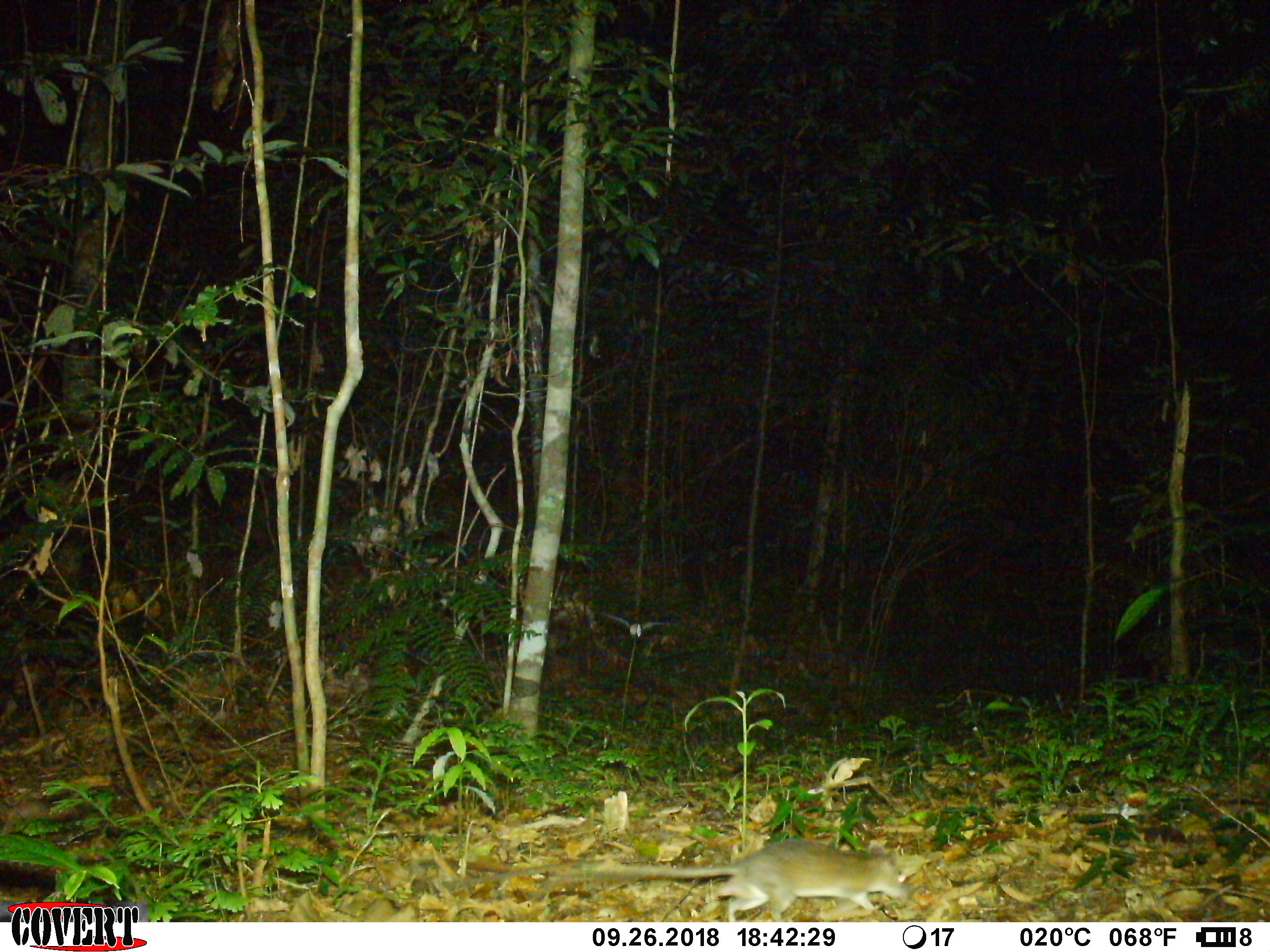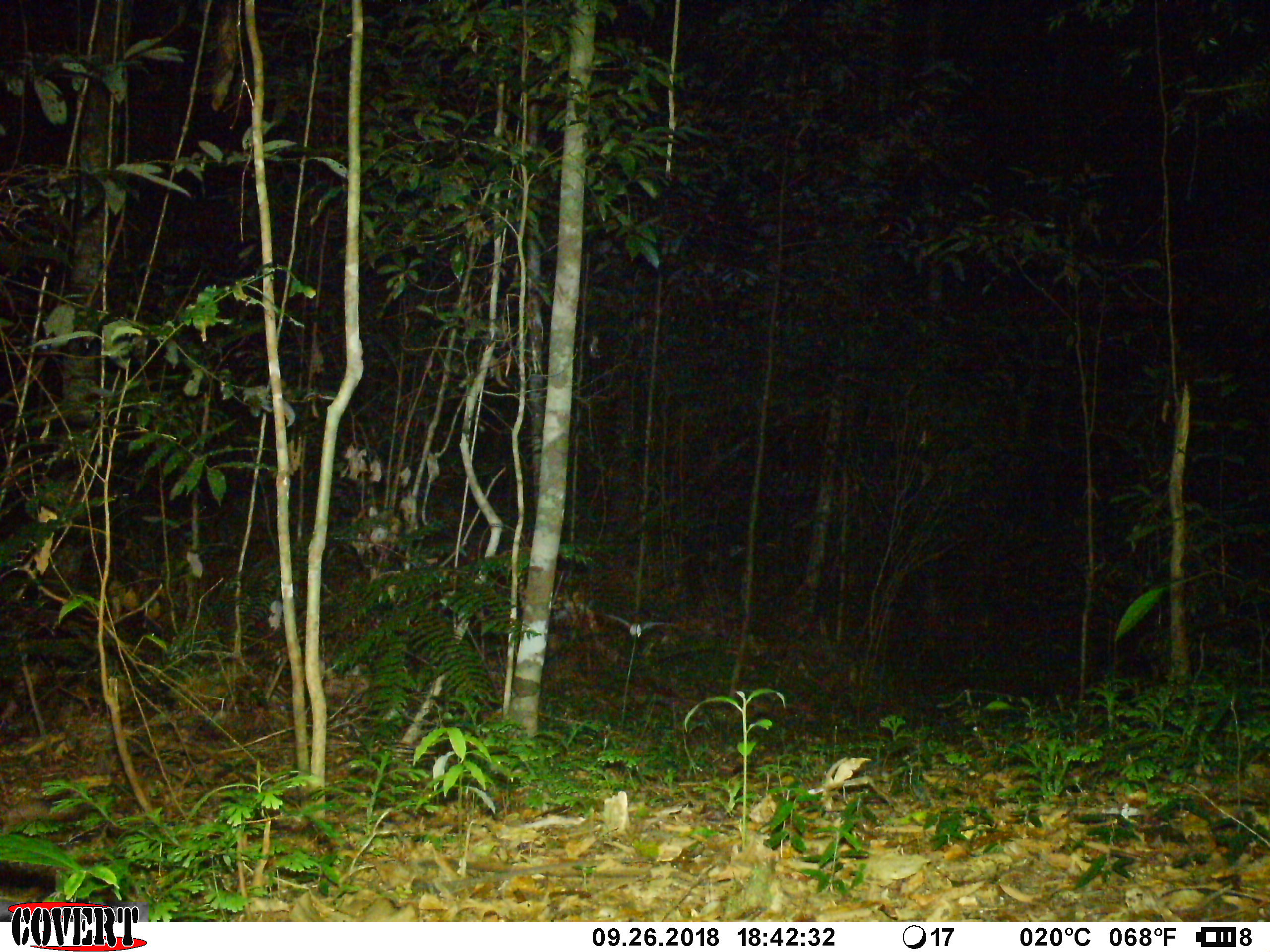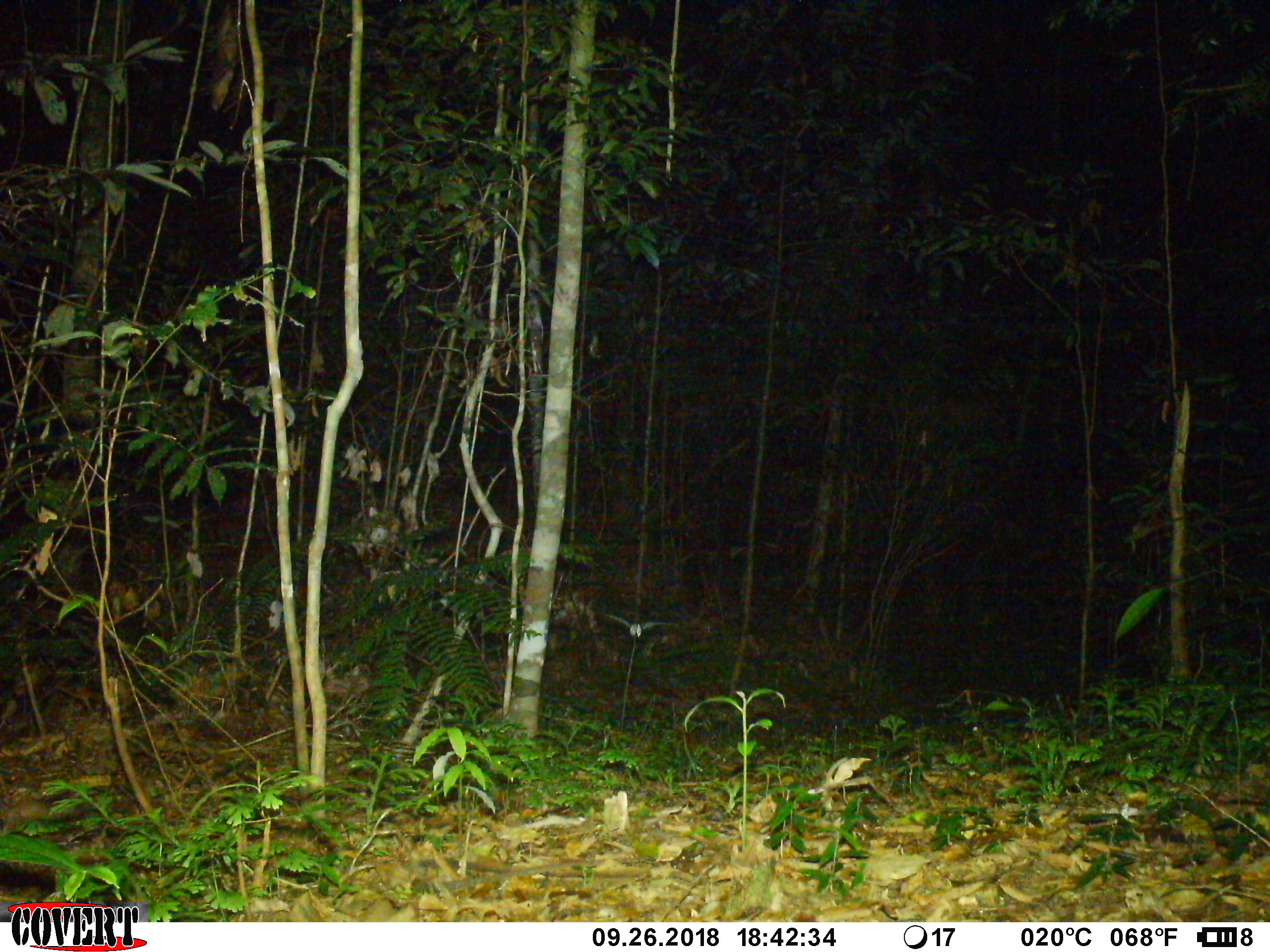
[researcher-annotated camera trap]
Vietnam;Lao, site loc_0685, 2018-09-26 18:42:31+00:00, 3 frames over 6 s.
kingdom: Animalia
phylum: Chordata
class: Mammalia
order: Rodentia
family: Muridae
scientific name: Muridae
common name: old-world mice and rats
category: unidentified murid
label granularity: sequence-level